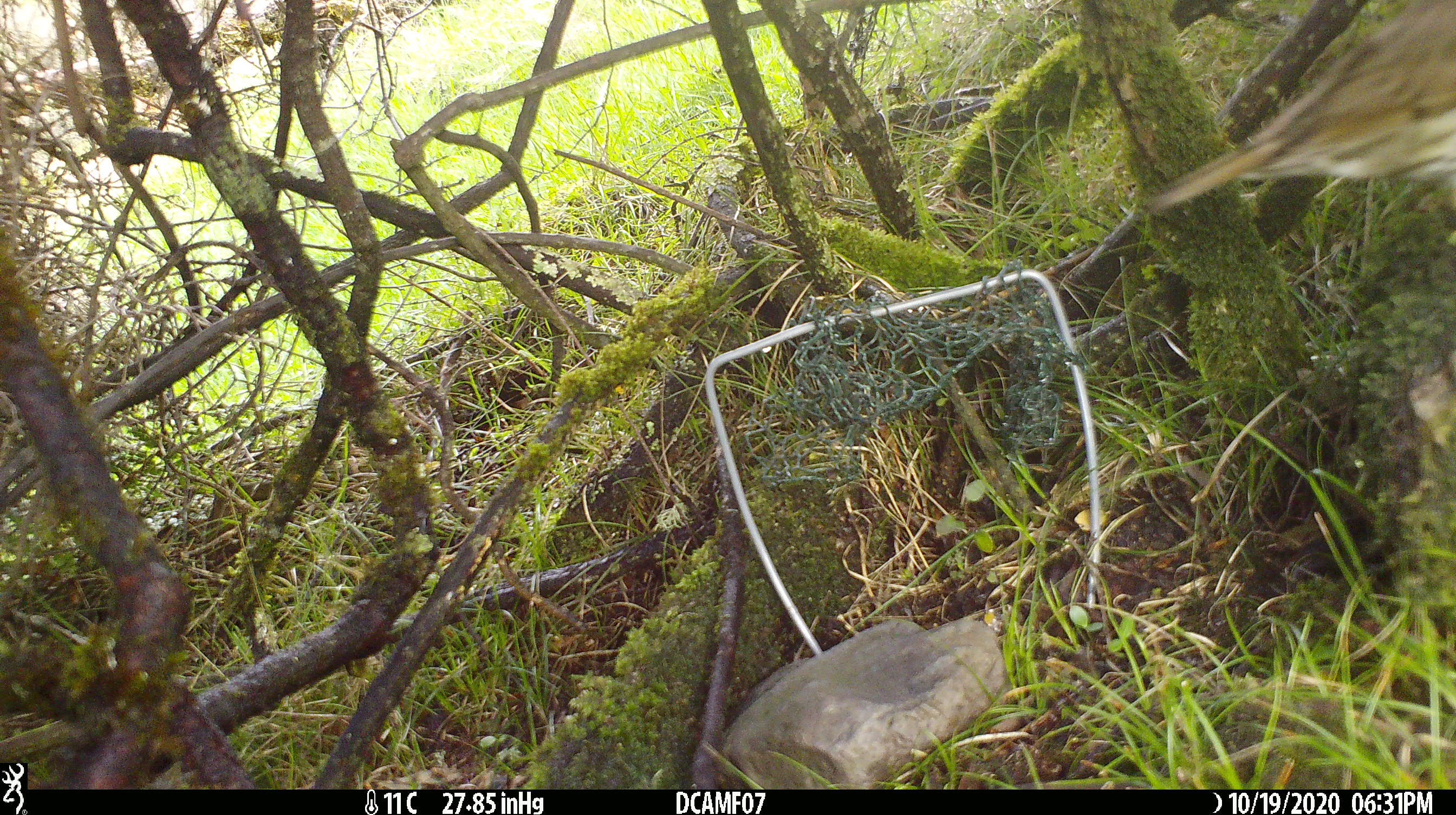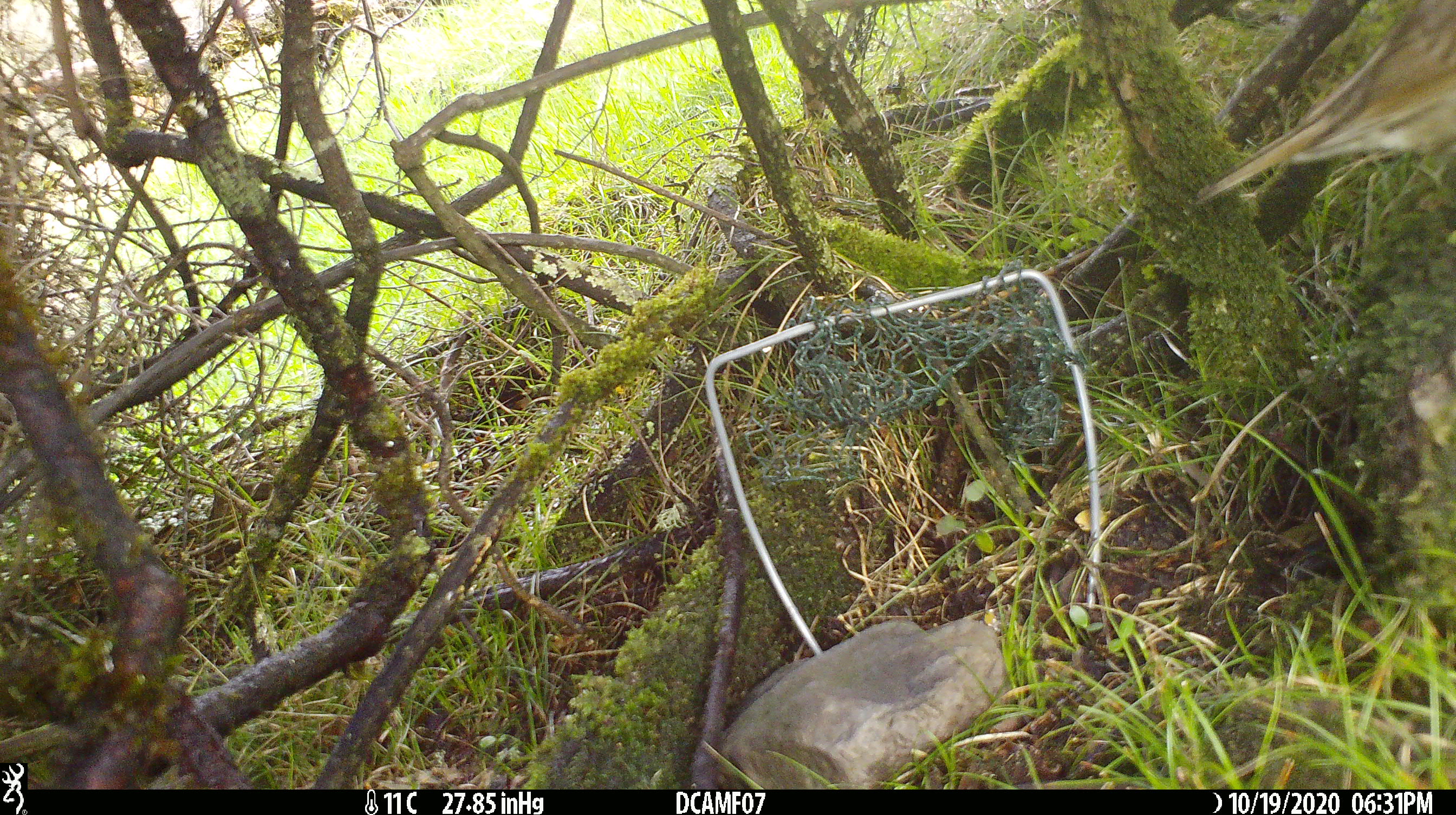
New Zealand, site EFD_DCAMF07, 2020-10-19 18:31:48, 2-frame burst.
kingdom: Animalia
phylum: Chordata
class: Aves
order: Passeriformes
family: Turdidae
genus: Turdus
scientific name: Turdus philomelos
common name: song thrush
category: thrush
Thrush (song thrush) (Turdus philomelos).